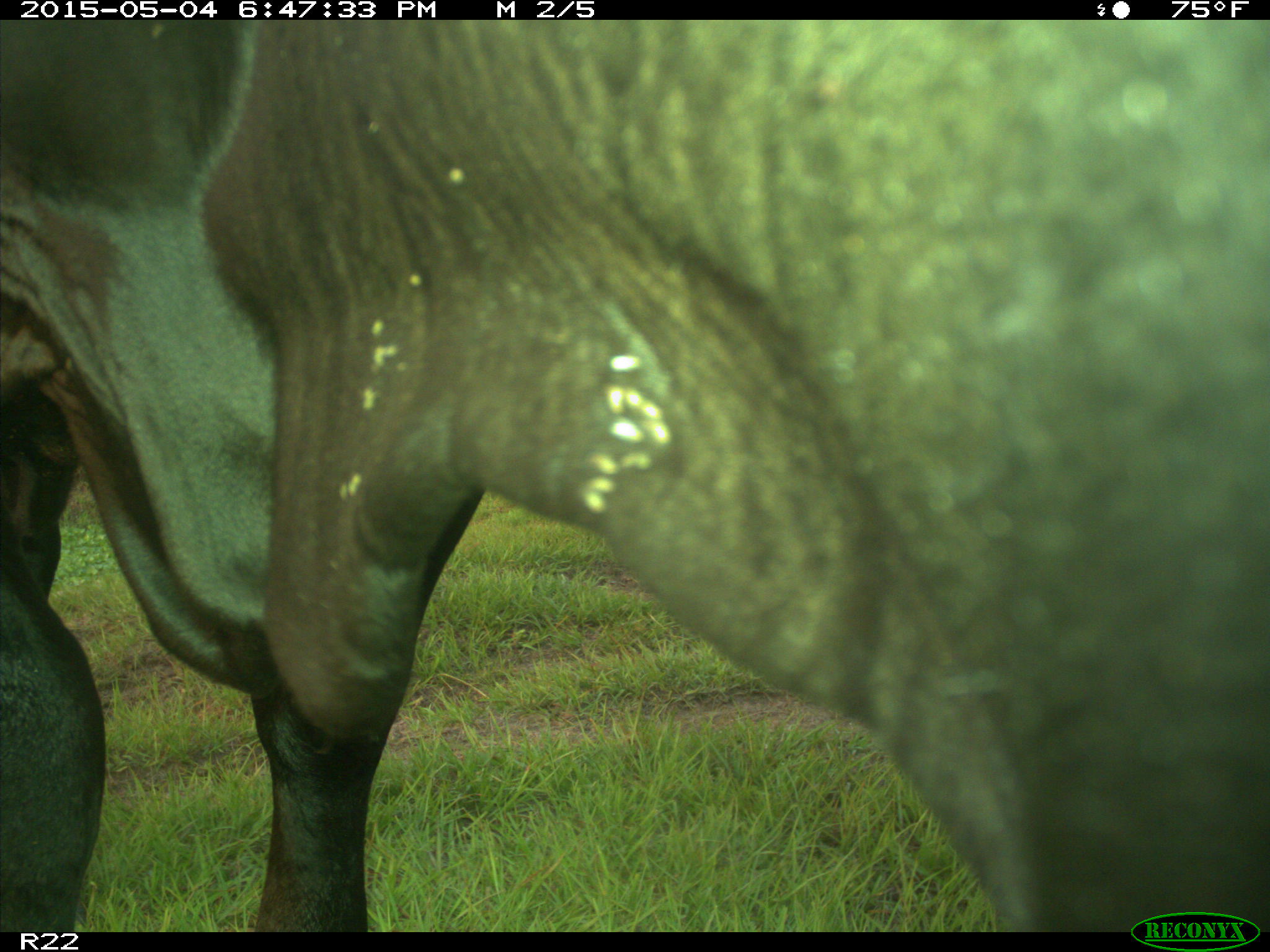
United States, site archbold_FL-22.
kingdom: Animalia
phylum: Chordata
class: Mammalia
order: Artiodactyla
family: Bovidae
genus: Bos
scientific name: Bos taurus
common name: domestic cow